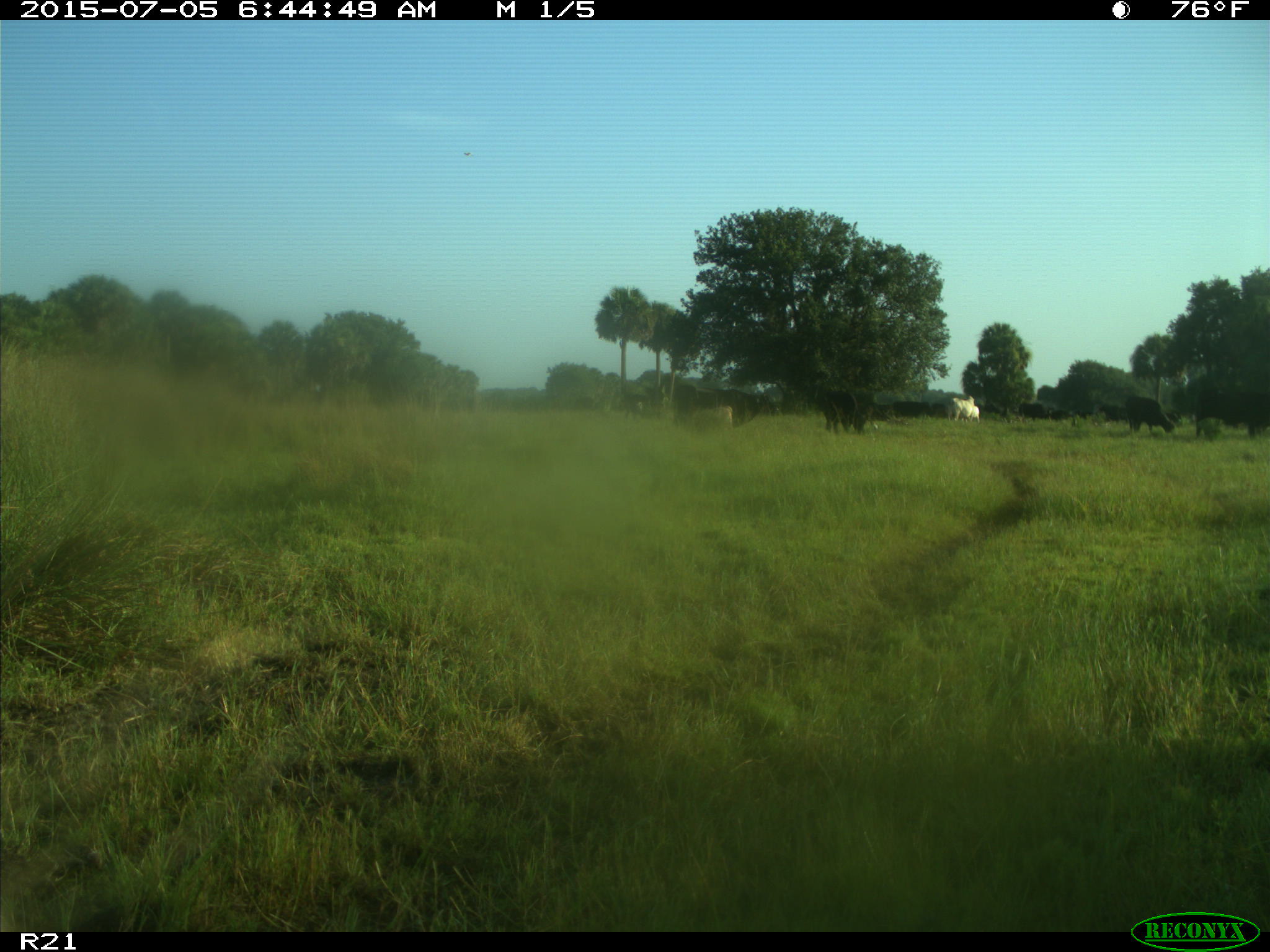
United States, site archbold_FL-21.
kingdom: Animalia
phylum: Chordata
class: Mammalia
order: Artiodactyla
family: Bovidae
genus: Bos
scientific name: Bos taurus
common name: domestic cow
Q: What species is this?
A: Bos taurus (domestic cow).